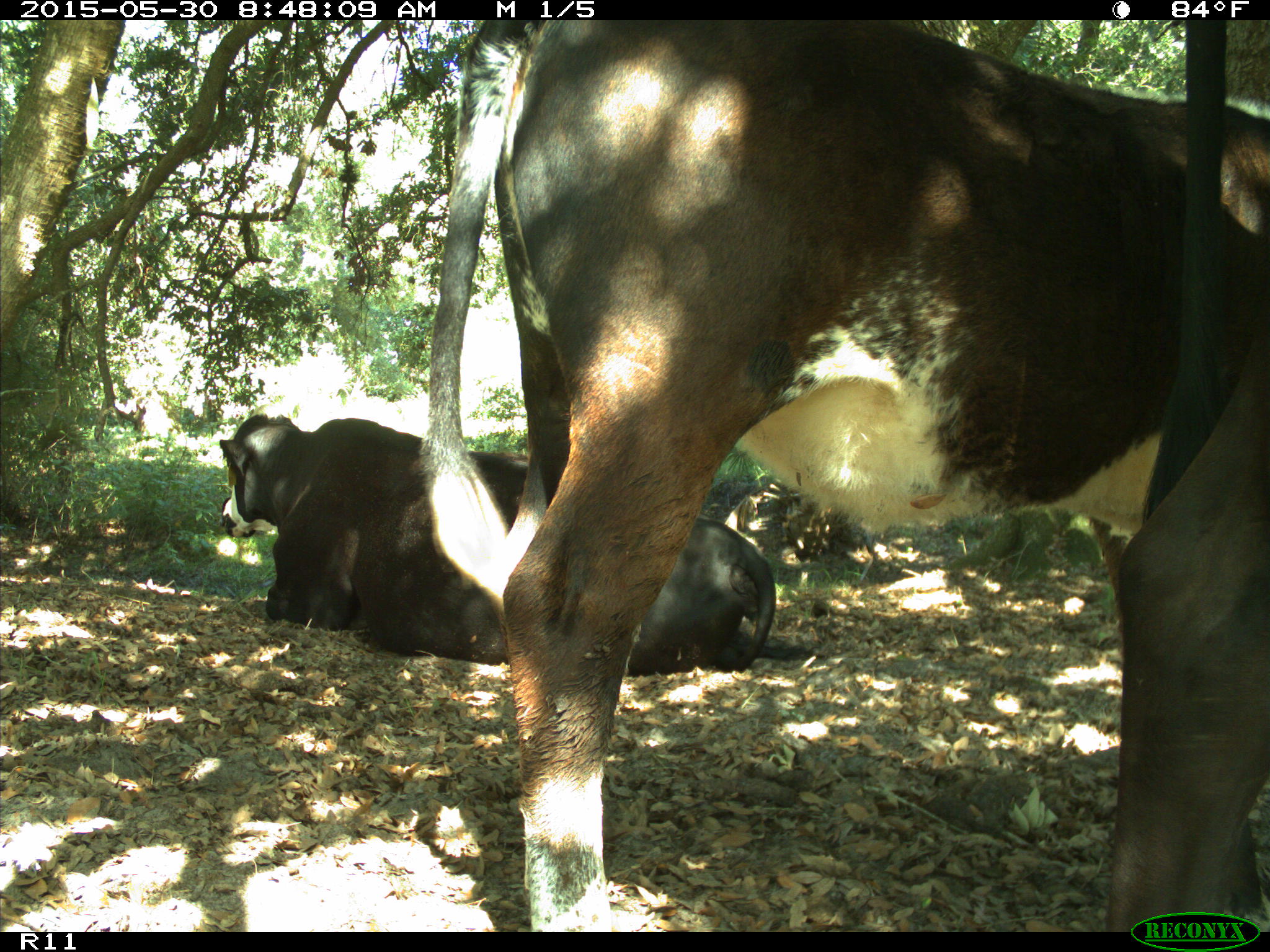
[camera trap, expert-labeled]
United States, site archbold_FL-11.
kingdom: Animalia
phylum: Chordata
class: Mammalia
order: Artiodactyla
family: Bovidae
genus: Bos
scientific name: Bos taurus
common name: domestic cow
Bos taurus (domestic cow).